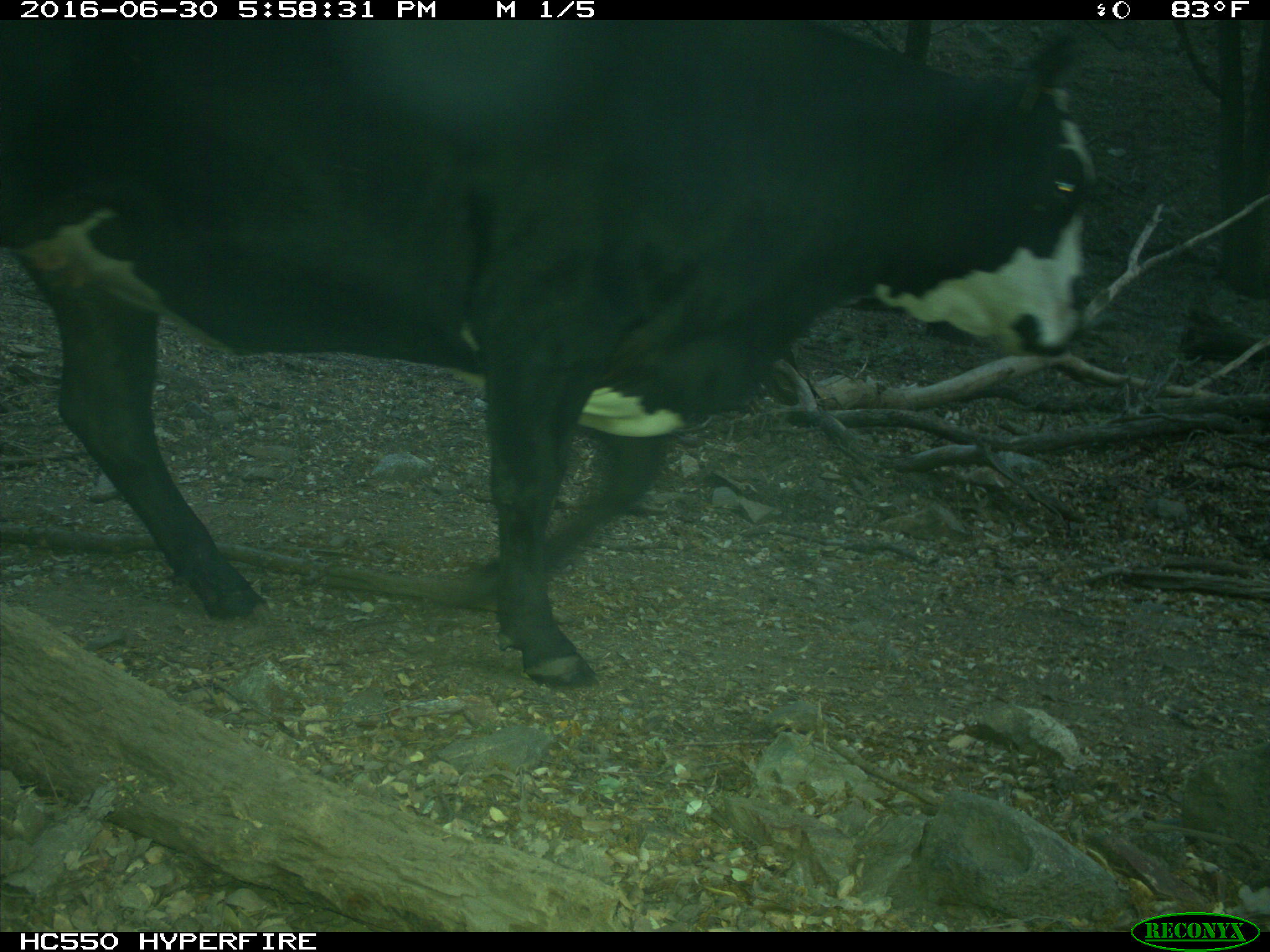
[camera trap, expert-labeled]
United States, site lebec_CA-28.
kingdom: Animalia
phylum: Chordata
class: Mammalia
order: Artiodactyla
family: Bovidae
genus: Bos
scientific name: Bos taurus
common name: domestic cow